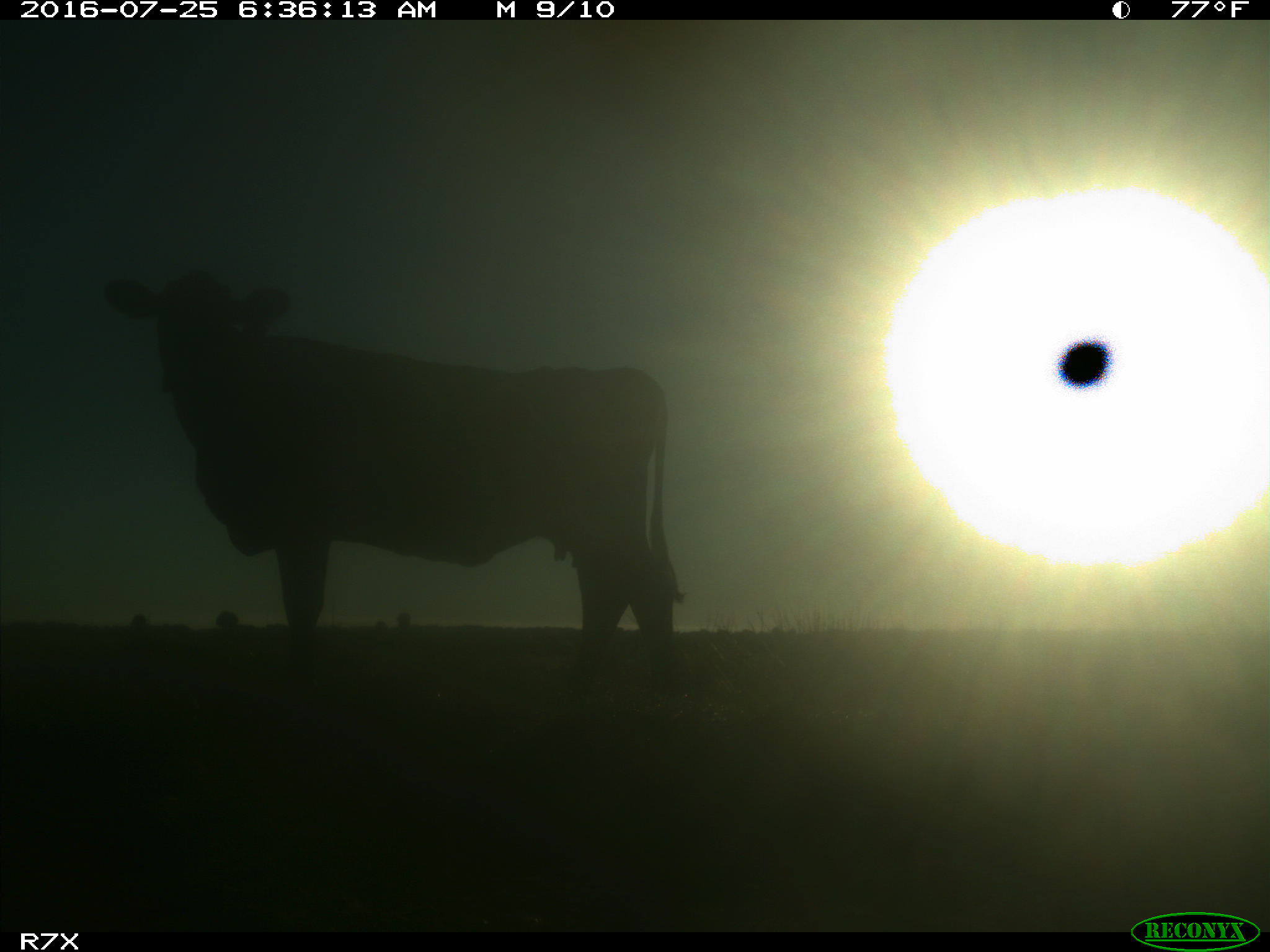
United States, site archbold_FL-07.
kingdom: Animalia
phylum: Chordata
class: Mammalia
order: Artiodactyla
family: Bovidae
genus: Bos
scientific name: Bos taurus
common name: domestic cow